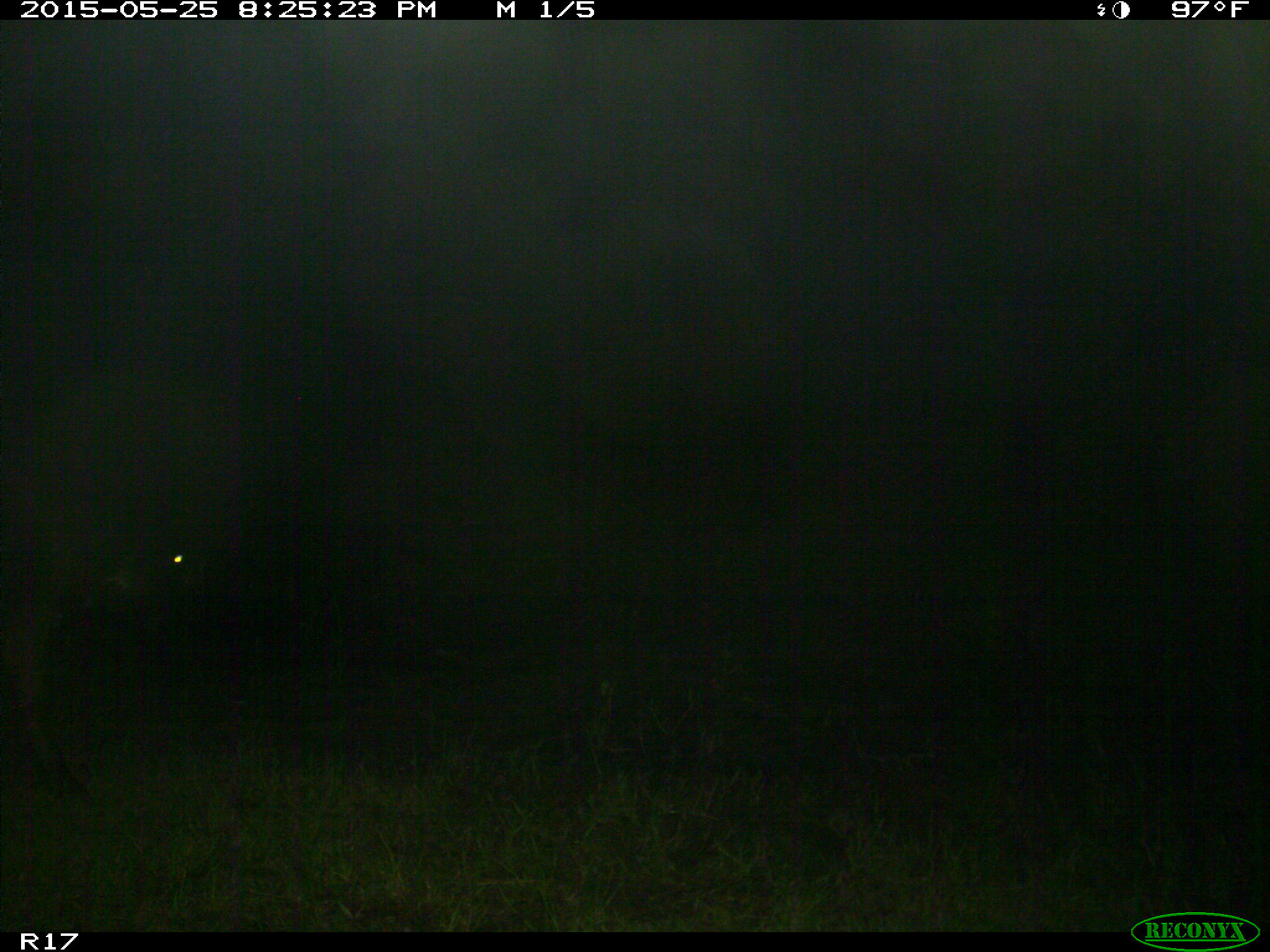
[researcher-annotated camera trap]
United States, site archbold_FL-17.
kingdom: Animalia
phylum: Chordata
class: Mammalia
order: Artiodactyla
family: Bovidae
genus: Bos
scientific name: Bos taurus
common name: domestic cow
Bos taurus (domestic cow).